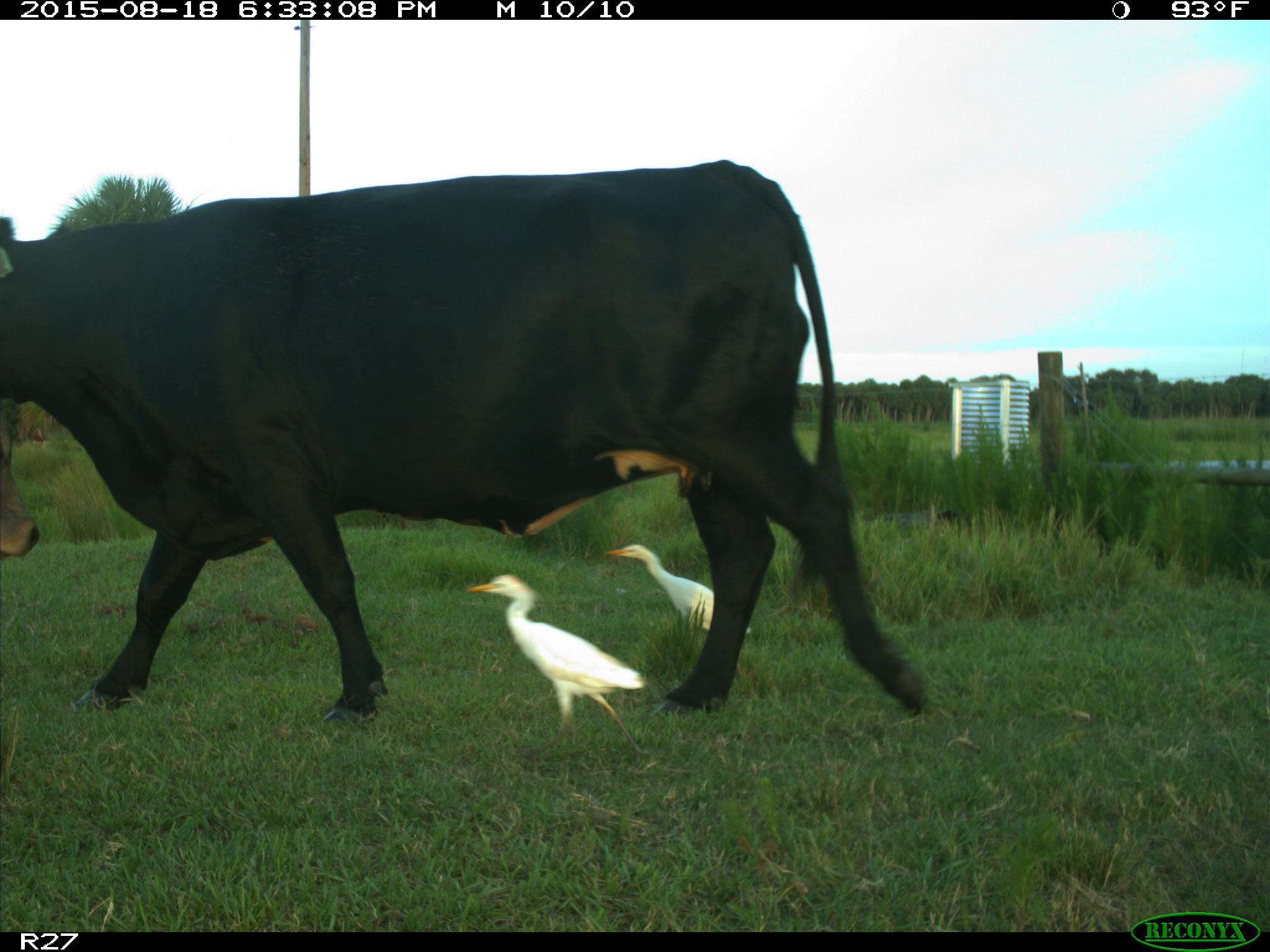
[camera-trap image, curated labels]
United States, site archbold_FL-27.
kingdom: Animalia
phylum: Chordata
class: Mammalia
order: Artiodactyla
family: Bovidae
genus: Bos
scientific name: Bos taurus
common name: domestic cow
Bos taurus (domestic cow).